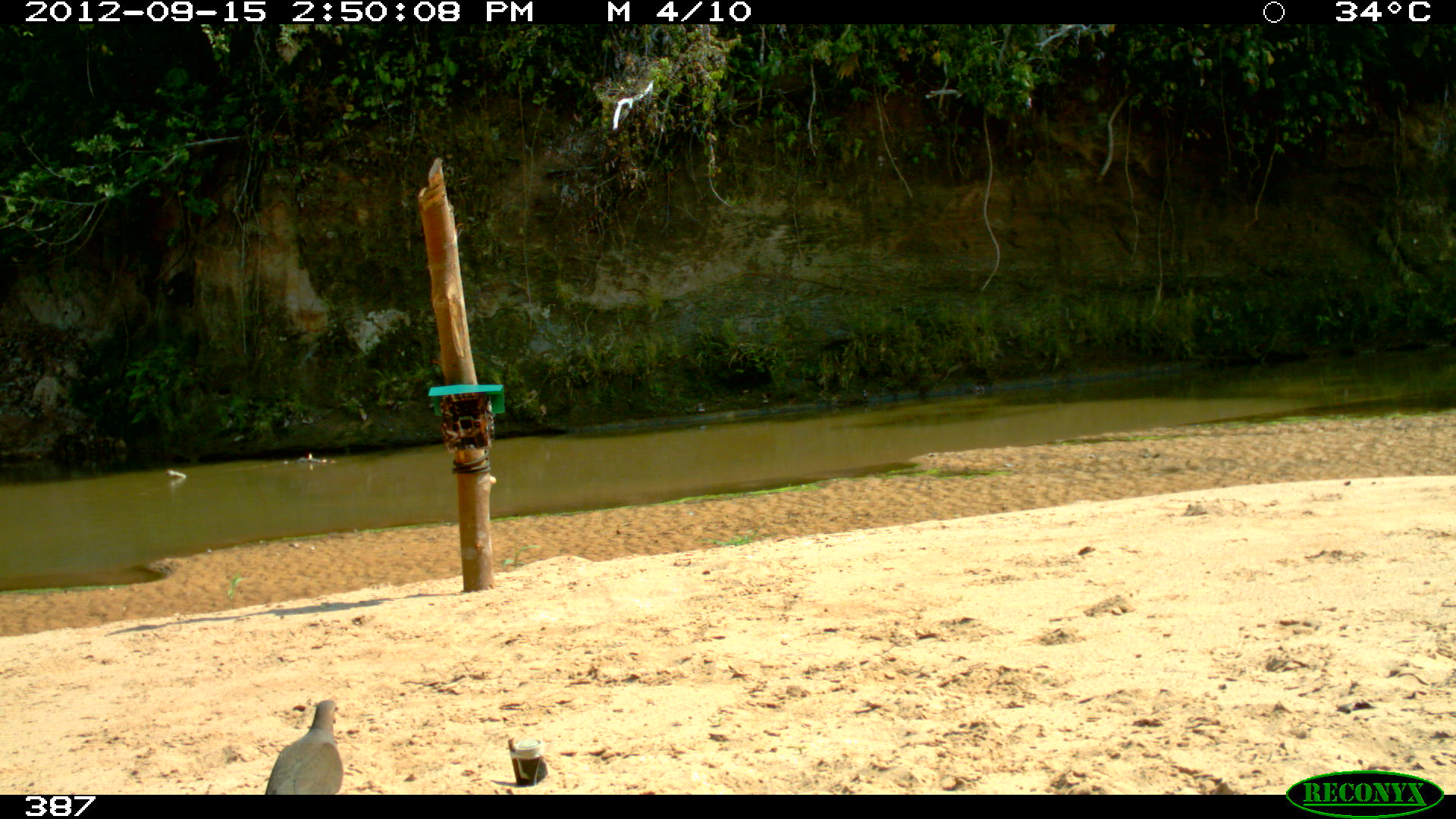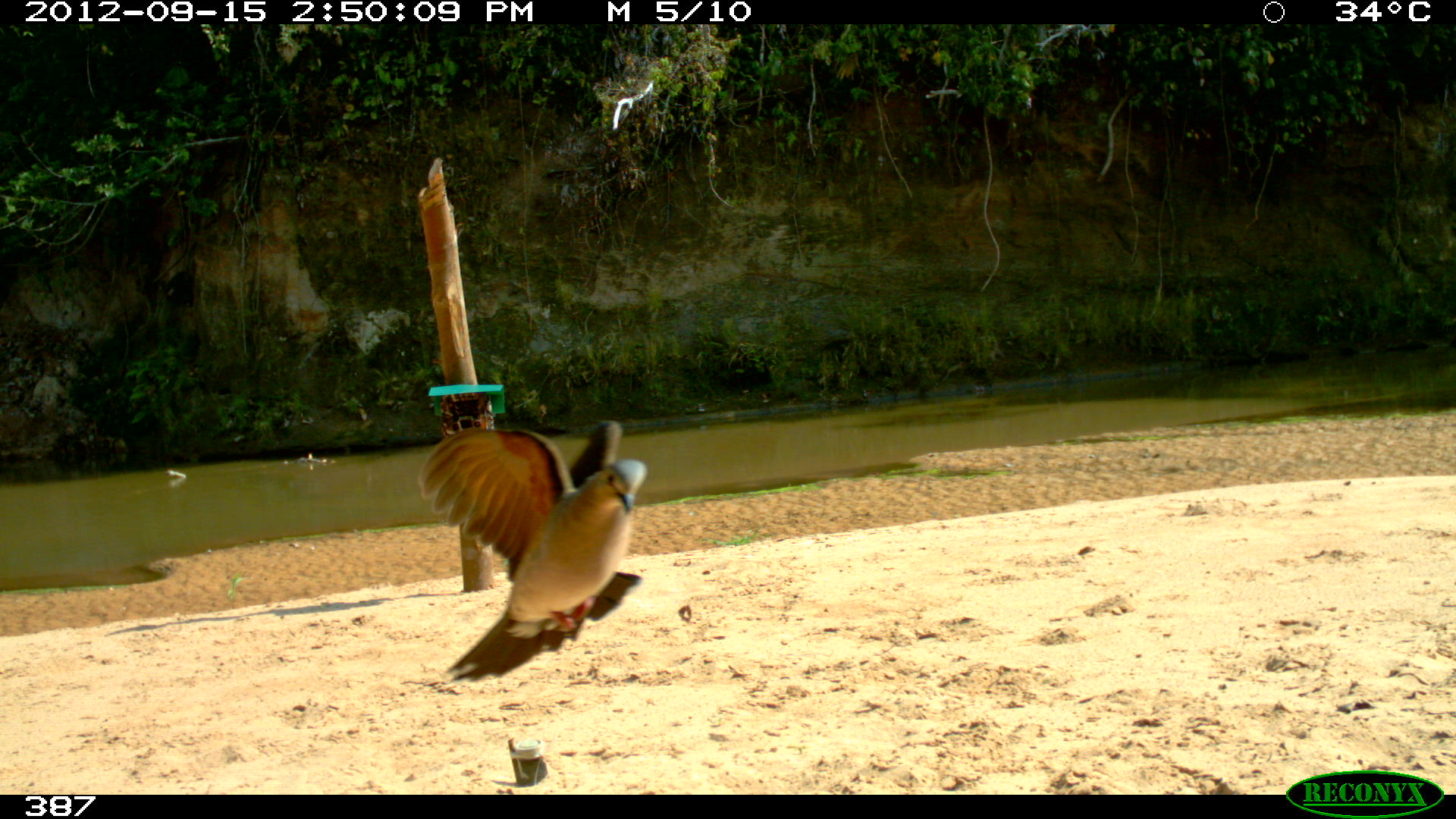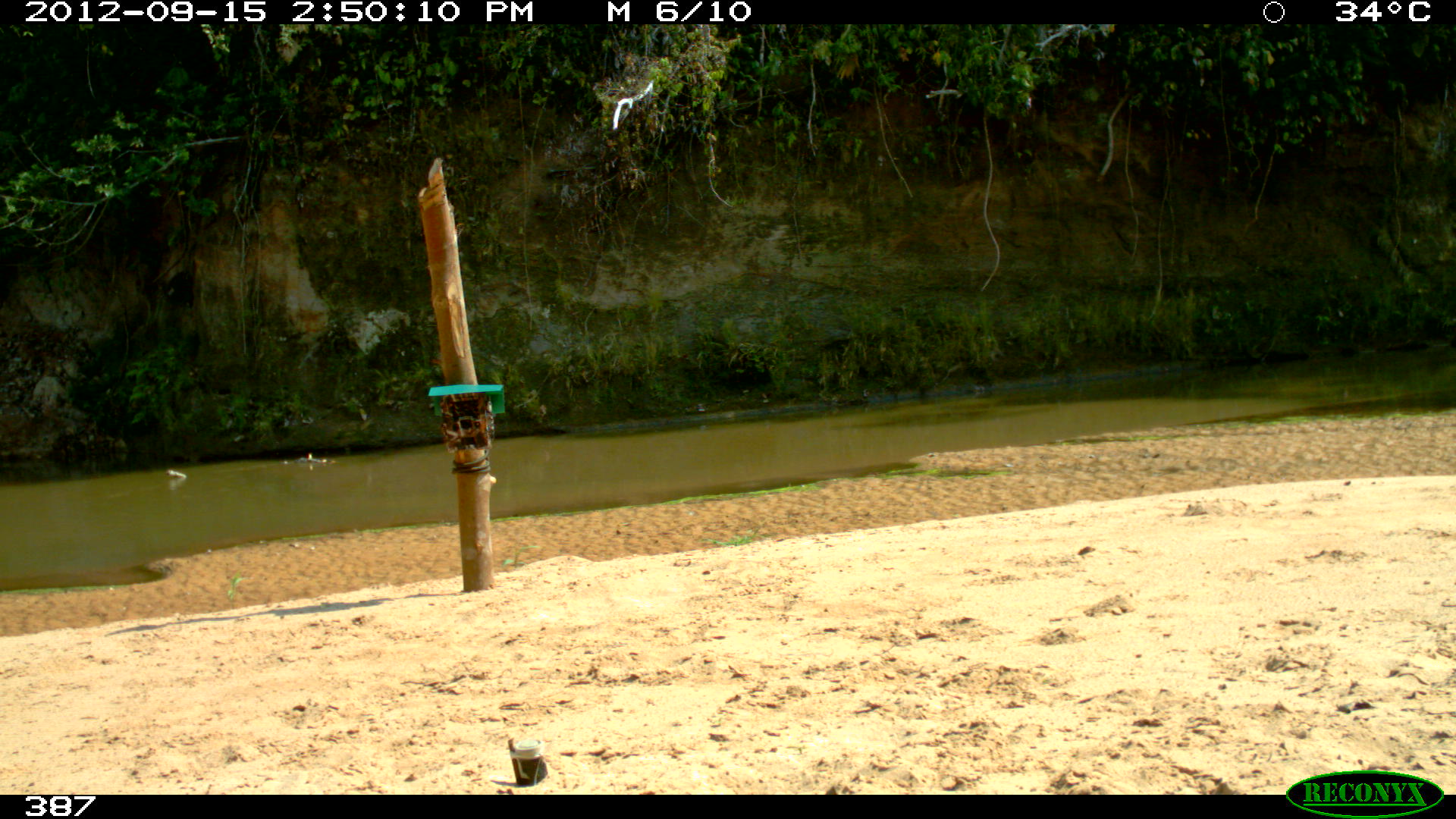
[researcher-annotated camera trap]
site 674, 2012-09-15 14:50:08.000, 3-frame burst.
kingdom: Animalia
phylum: Chordata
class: Aves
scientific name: Aves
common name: bird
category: unknown bird